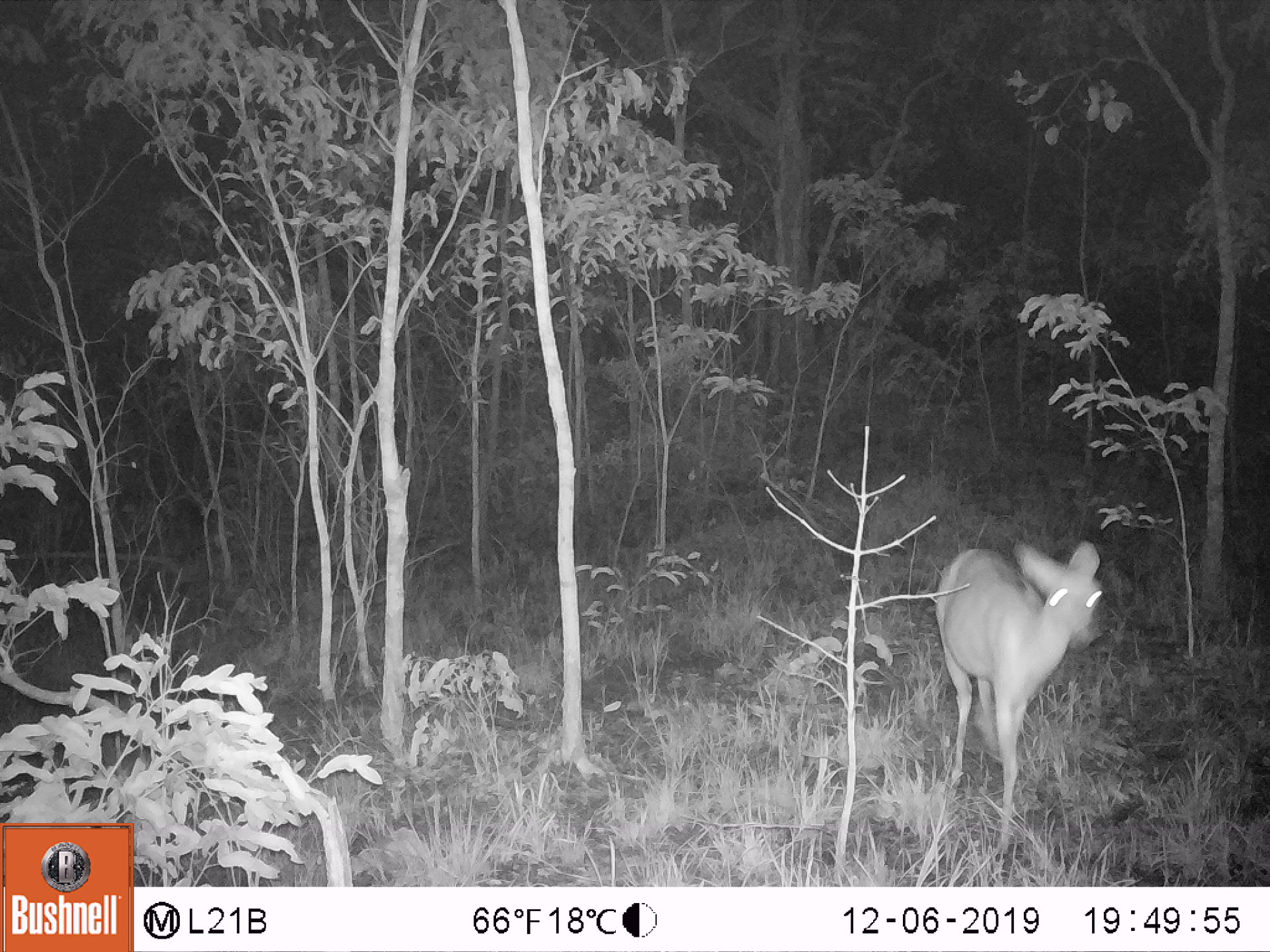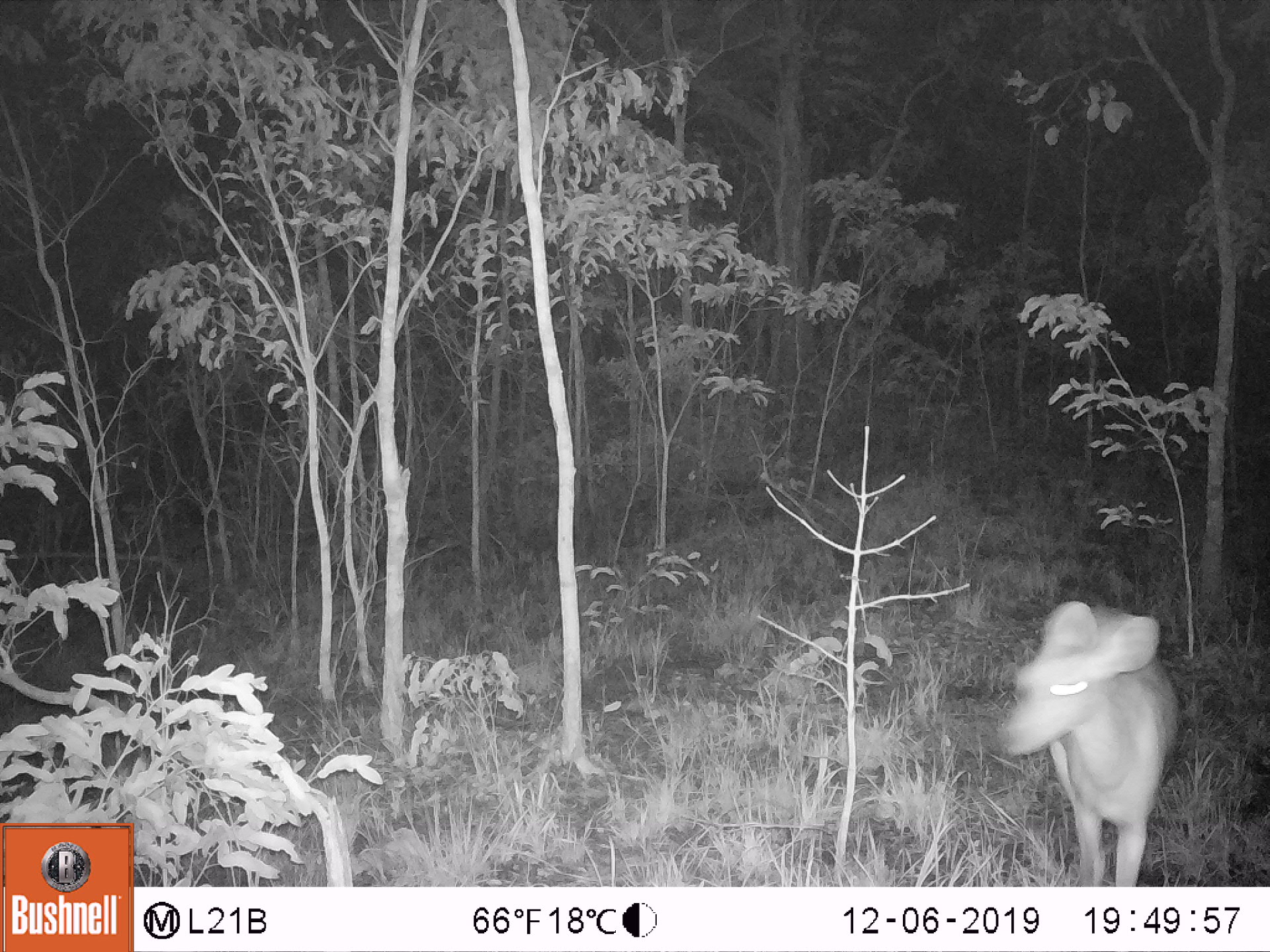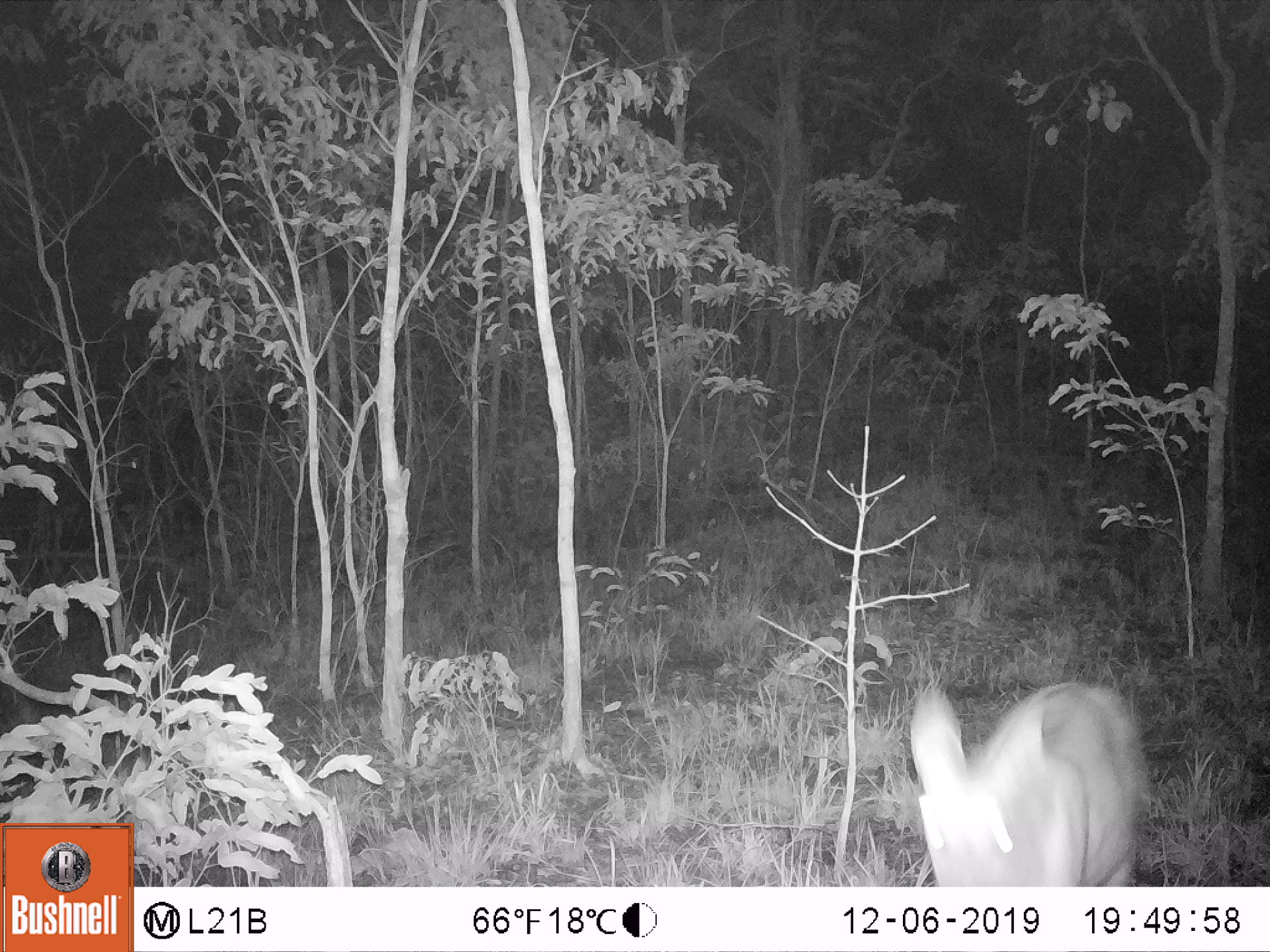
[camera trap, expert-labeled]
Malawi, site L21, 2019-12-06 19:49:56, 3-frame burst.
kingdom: Animalia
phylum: Chordata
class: Mammalia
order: Artiodactyla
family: Bovidae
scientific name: Antilopinae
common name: small antelope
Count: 1.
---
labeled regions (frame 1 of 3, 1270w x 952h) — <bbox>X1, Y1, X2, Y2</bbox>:
small antelope: <bbox>932, 533, 1109, 843</bbox>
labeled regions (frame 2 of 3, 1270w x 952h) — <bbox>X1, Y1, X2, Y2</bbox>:
small antelope: <bbox>995, 602, 1179, 883</bbox>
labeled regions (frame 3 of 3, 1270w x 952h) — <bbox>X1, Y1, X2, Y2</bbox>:
small antelope: <bbox>907, 671, 1148, 883</bbox>